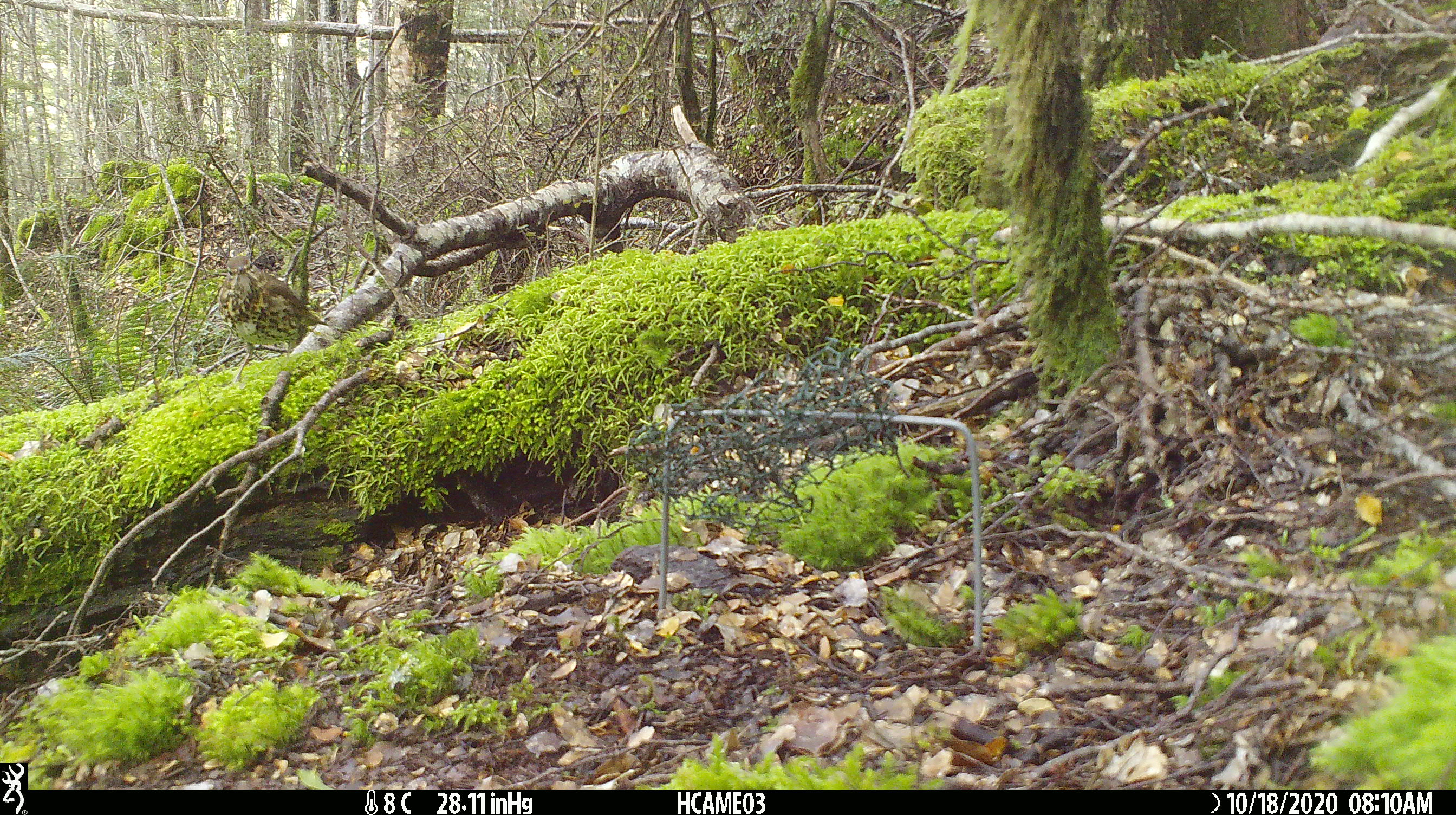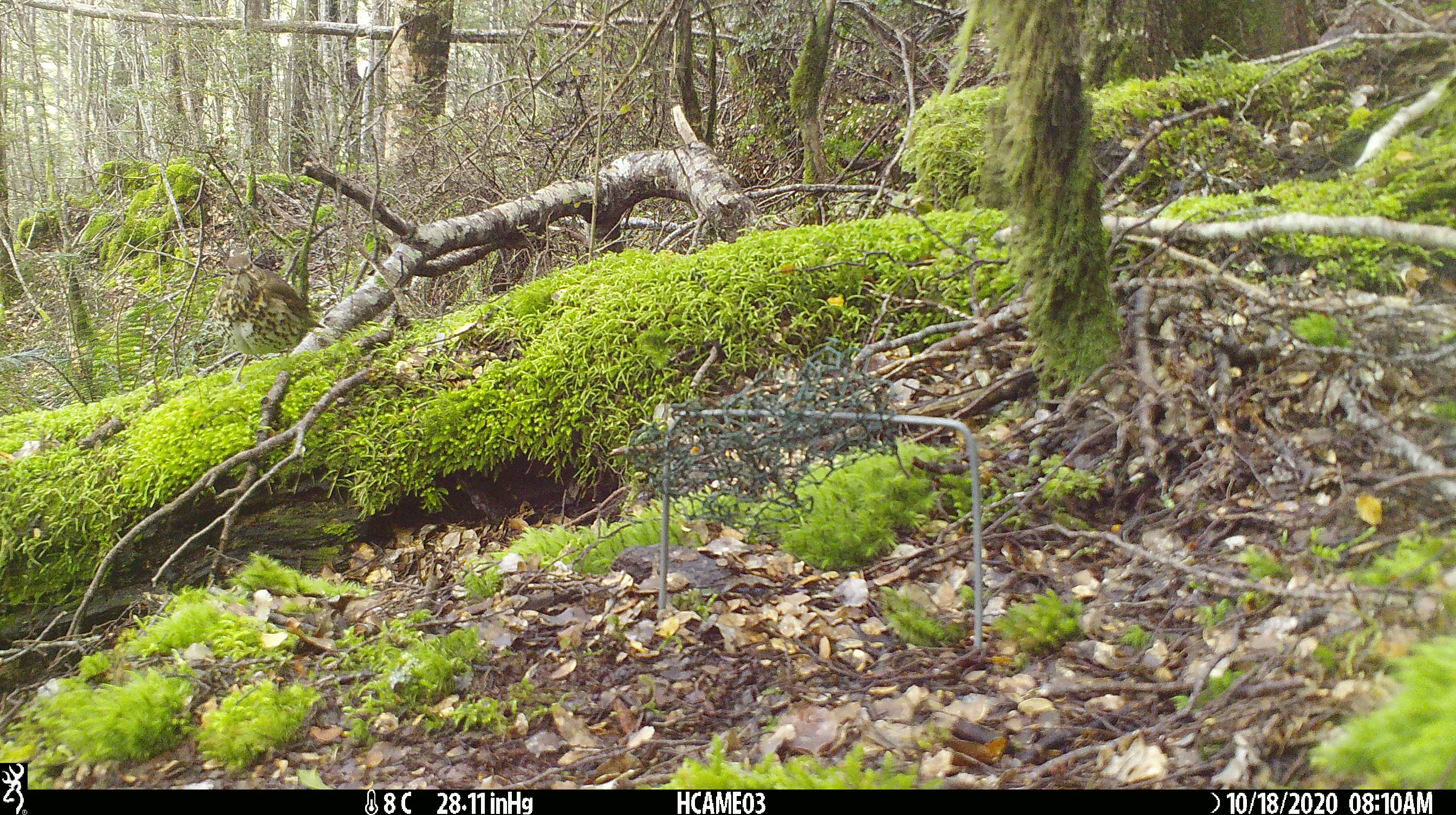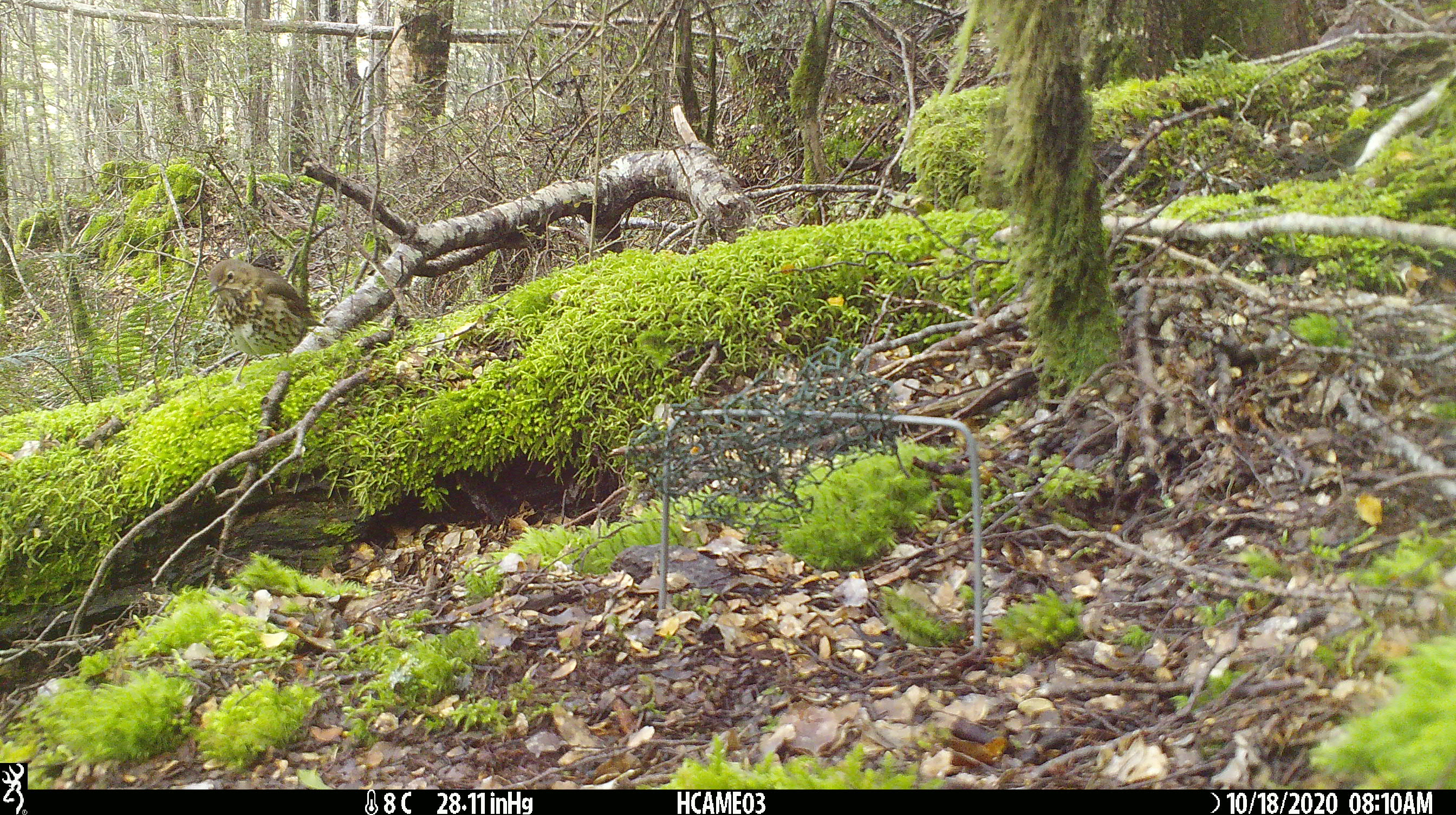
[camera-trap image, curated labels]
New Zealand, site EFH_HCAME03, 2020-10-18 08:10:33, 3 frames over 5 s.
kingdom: Animalia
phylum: Chordata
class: Aves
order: Passeriformes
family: Turdidae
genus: Turdus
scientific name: Turdus philomelos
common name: song thrush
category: thrush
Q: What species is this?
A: Thrush (song thrush) (Turdus philomelos).